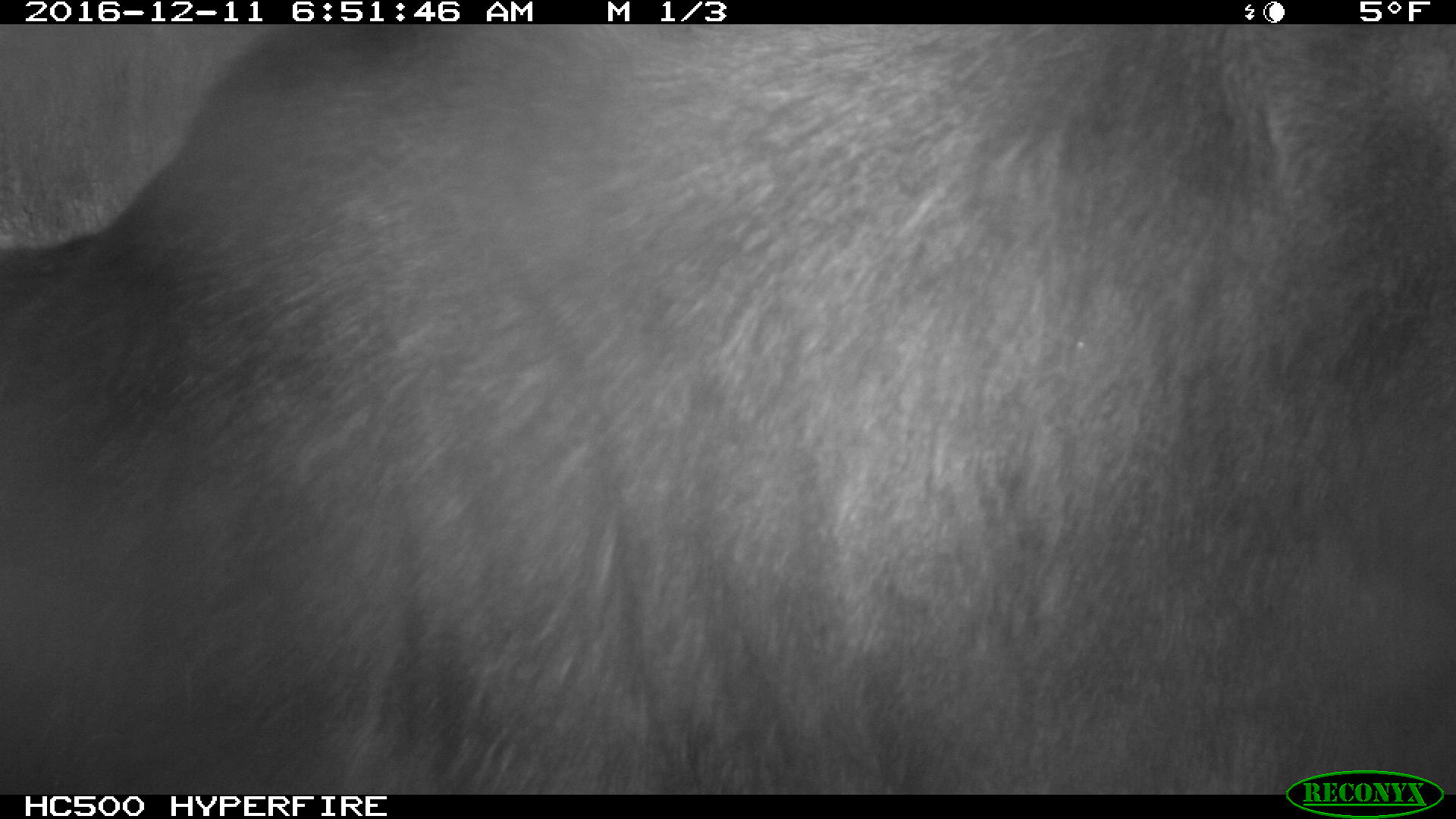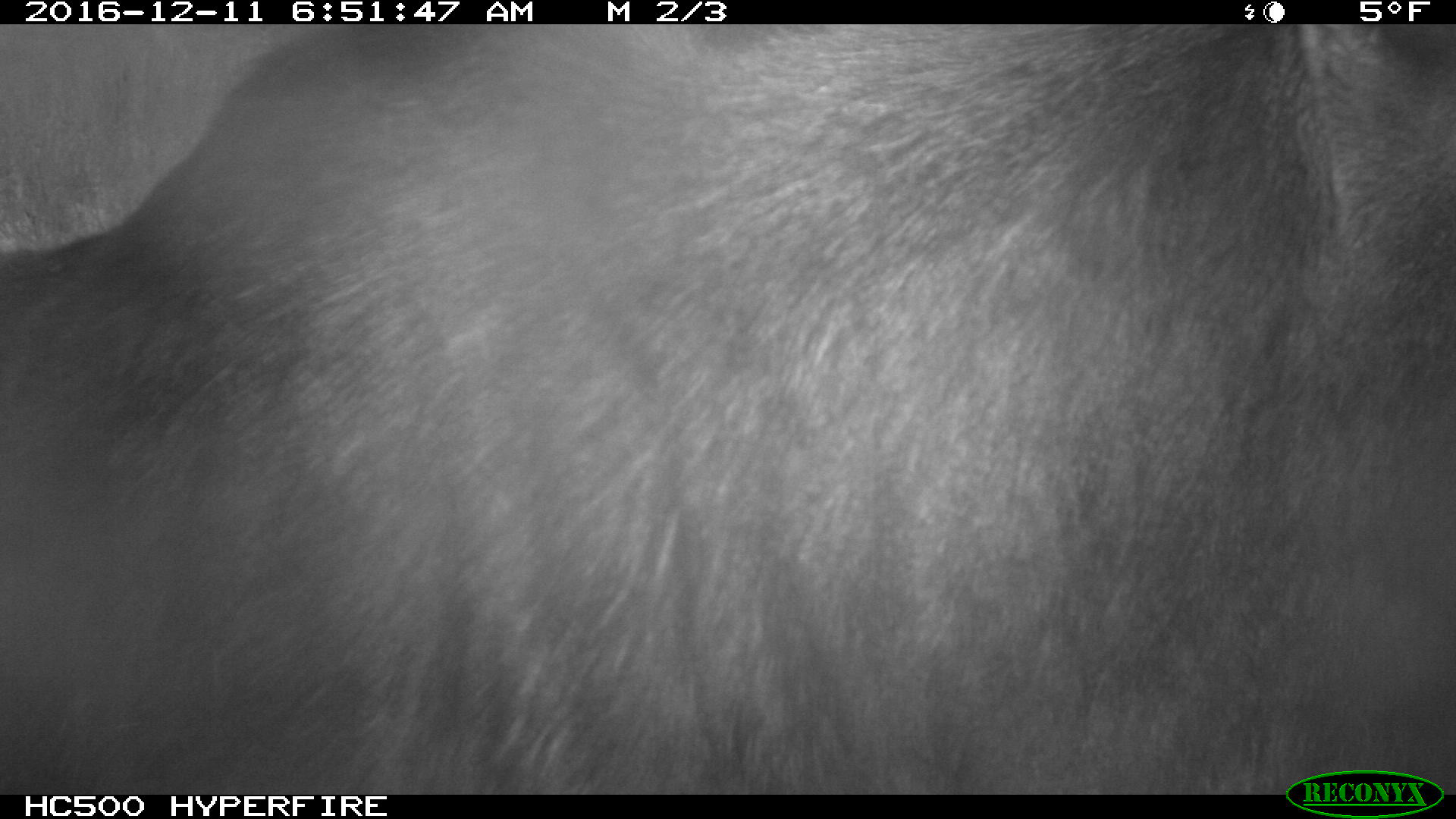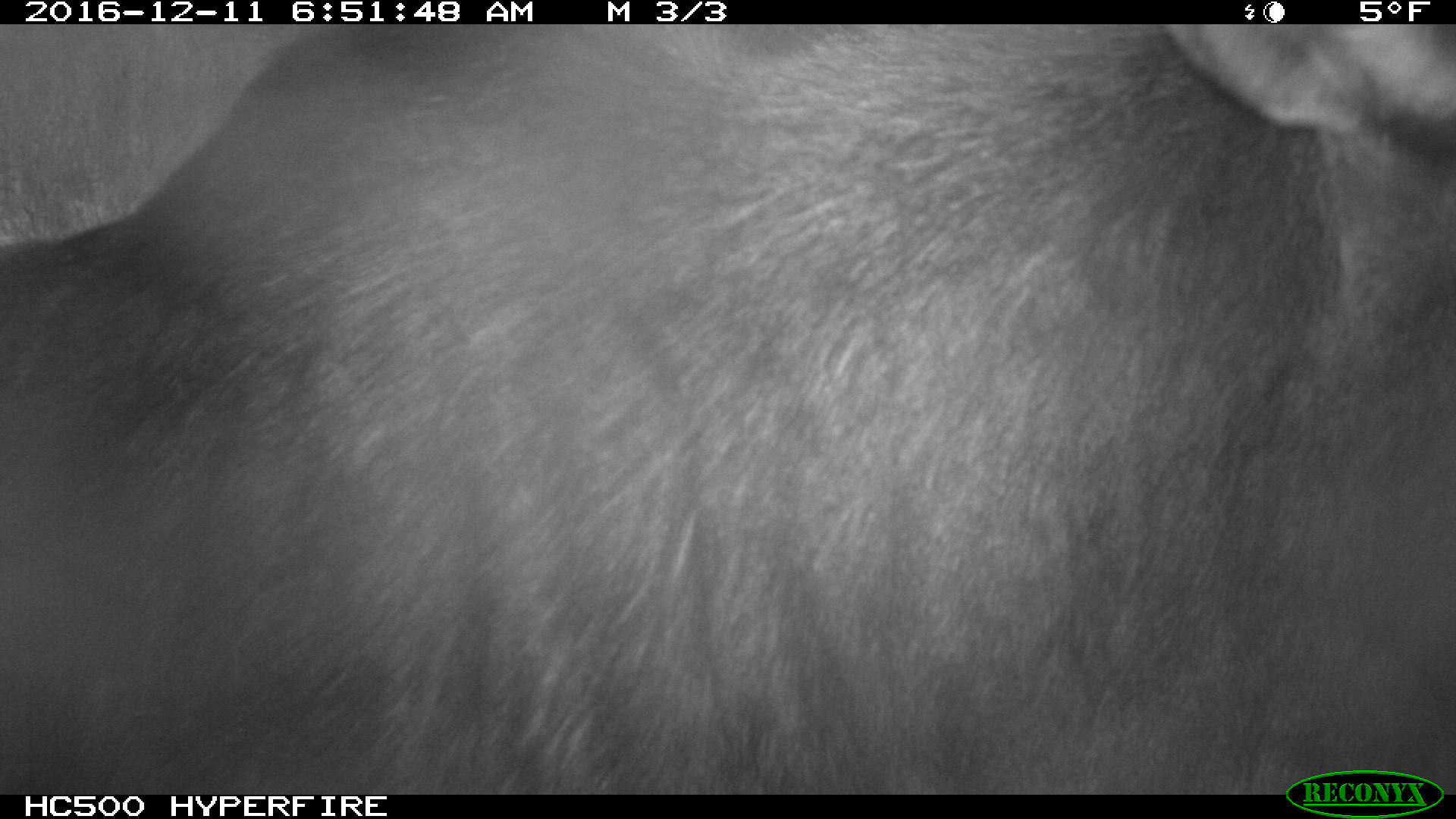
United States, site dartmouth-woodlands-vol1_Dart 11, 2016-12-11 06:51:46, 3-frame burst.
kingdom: Animalia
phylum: Chordata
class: Mammalia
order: Artiodactyla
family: Cervidae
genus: Alces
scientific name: Alces alces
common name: moose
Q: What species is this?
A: Moose (Alces alces).